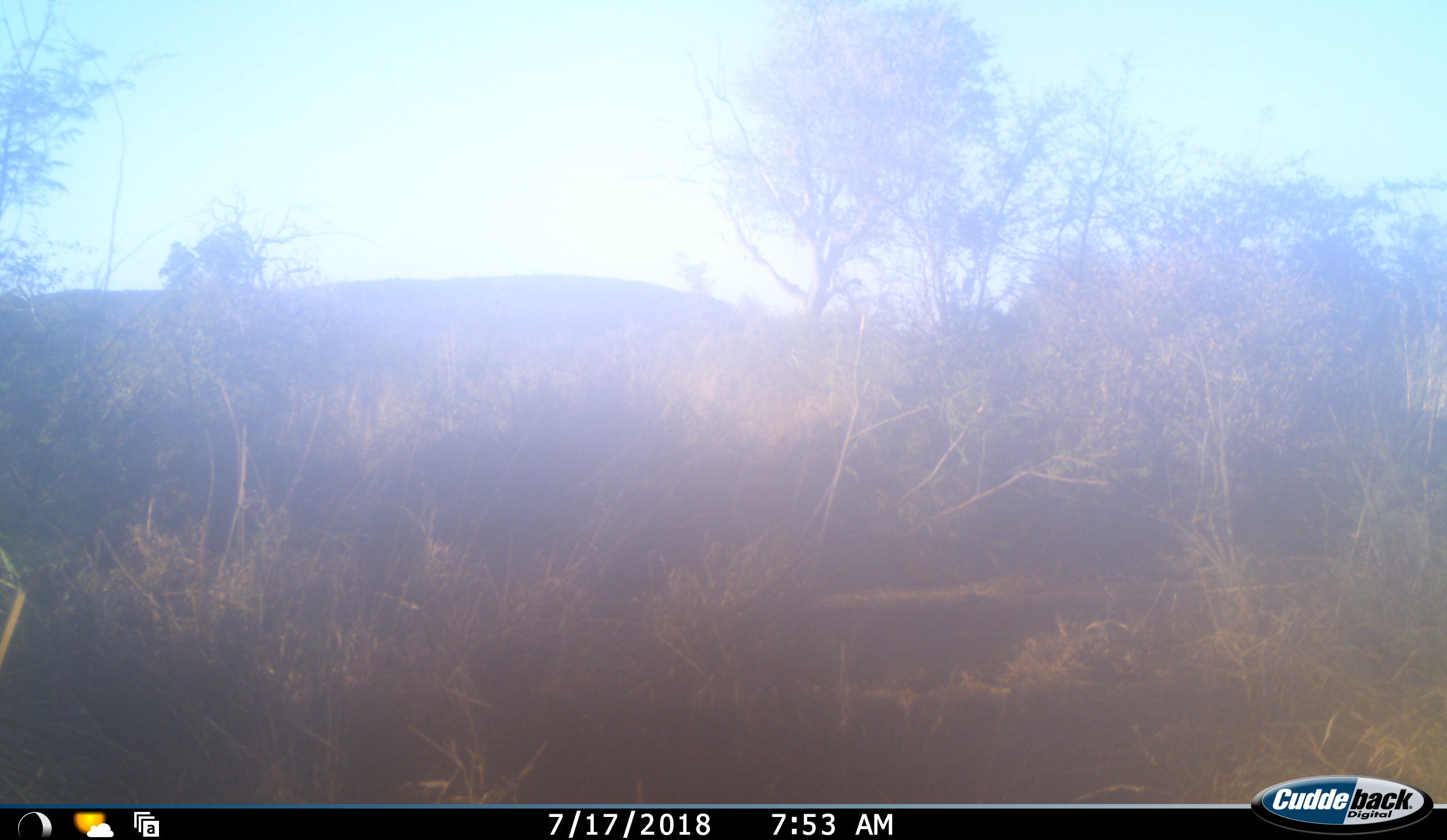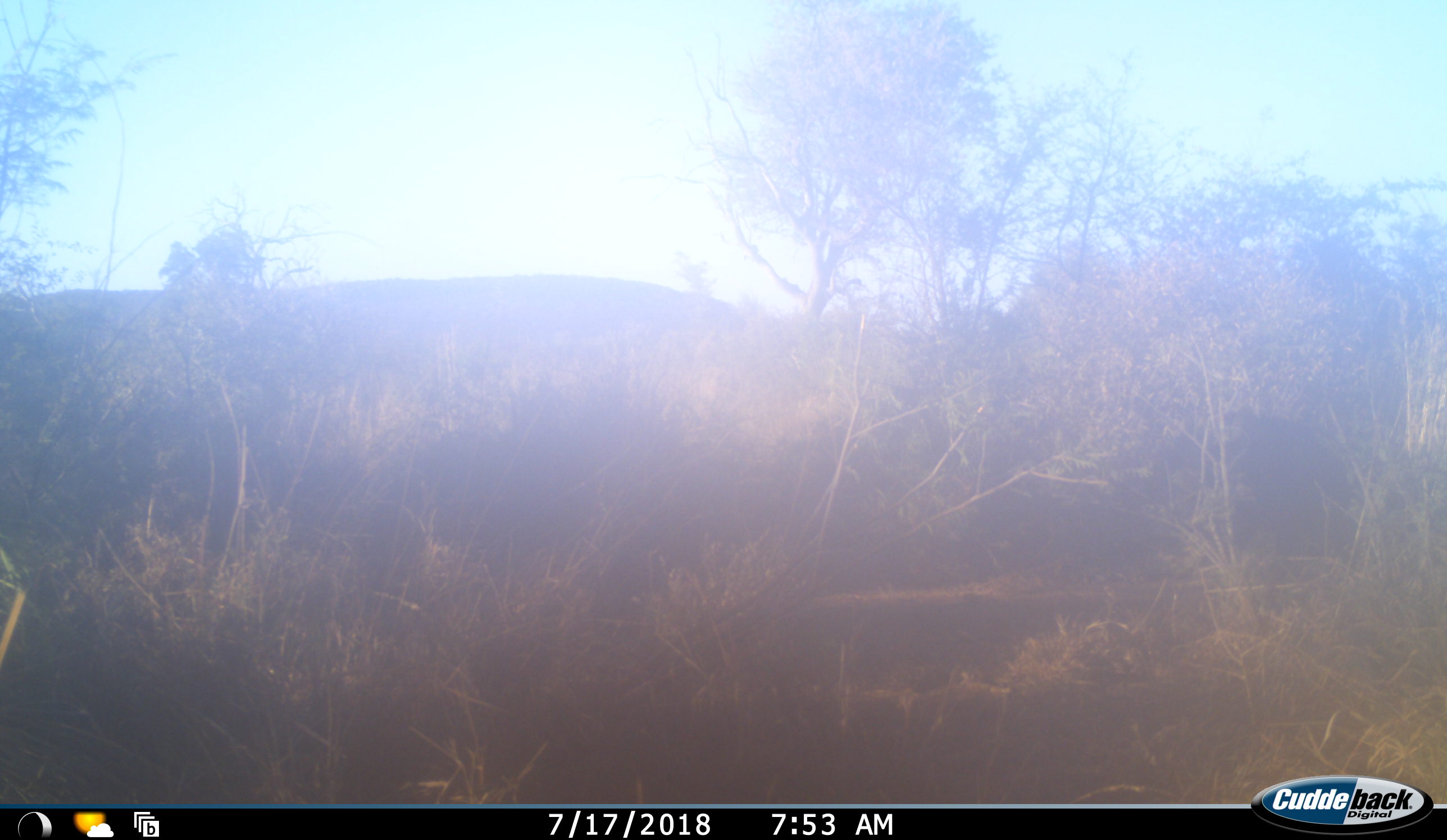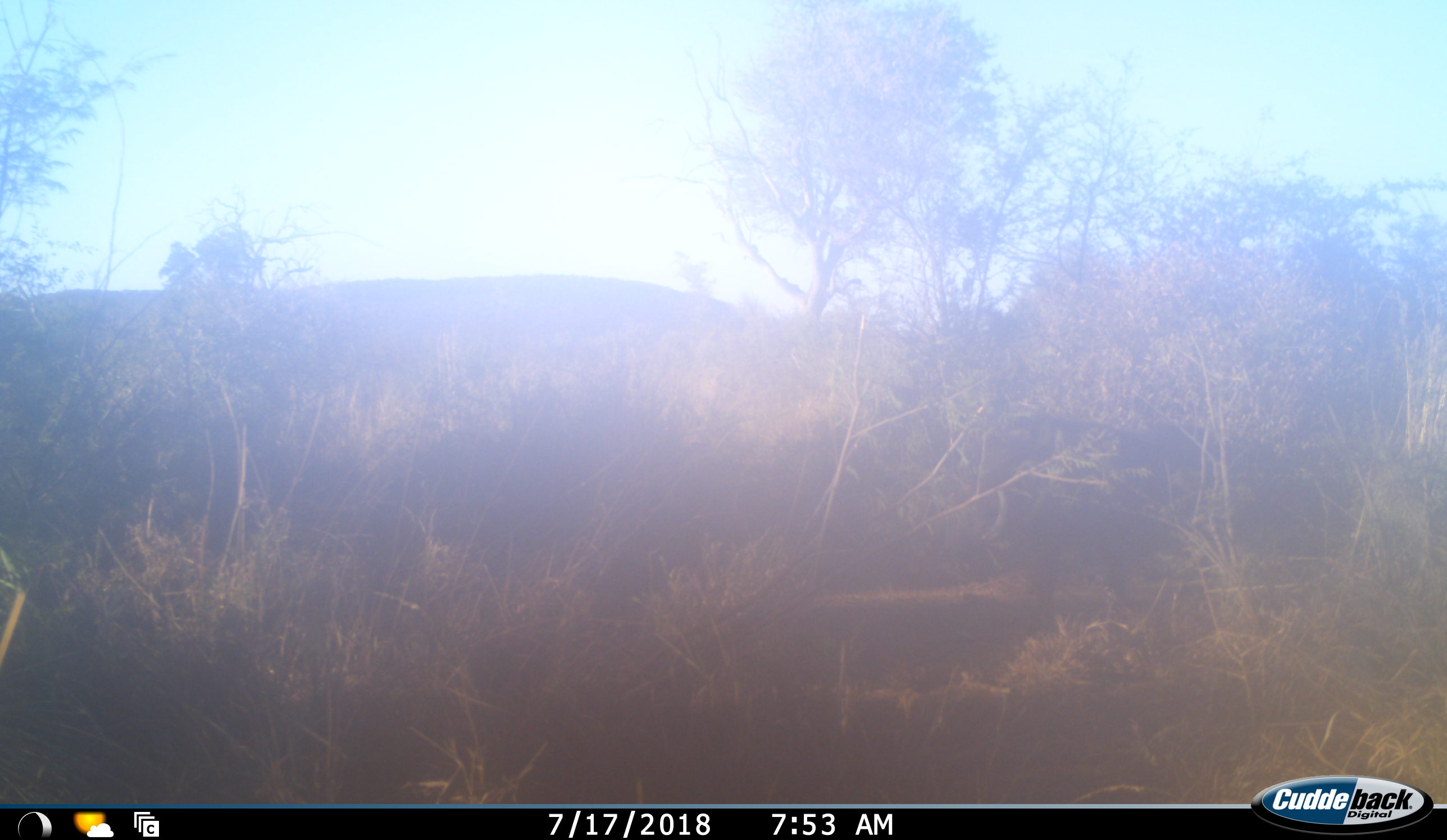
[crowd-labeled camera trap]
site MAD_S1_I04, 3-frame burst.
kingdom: Animalia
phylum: Chordata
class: Mammalia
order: Artiodactyla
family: Suidae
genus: Phacochoerus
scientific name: Phacochoerus africanus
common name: warthog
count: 1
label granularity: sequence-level